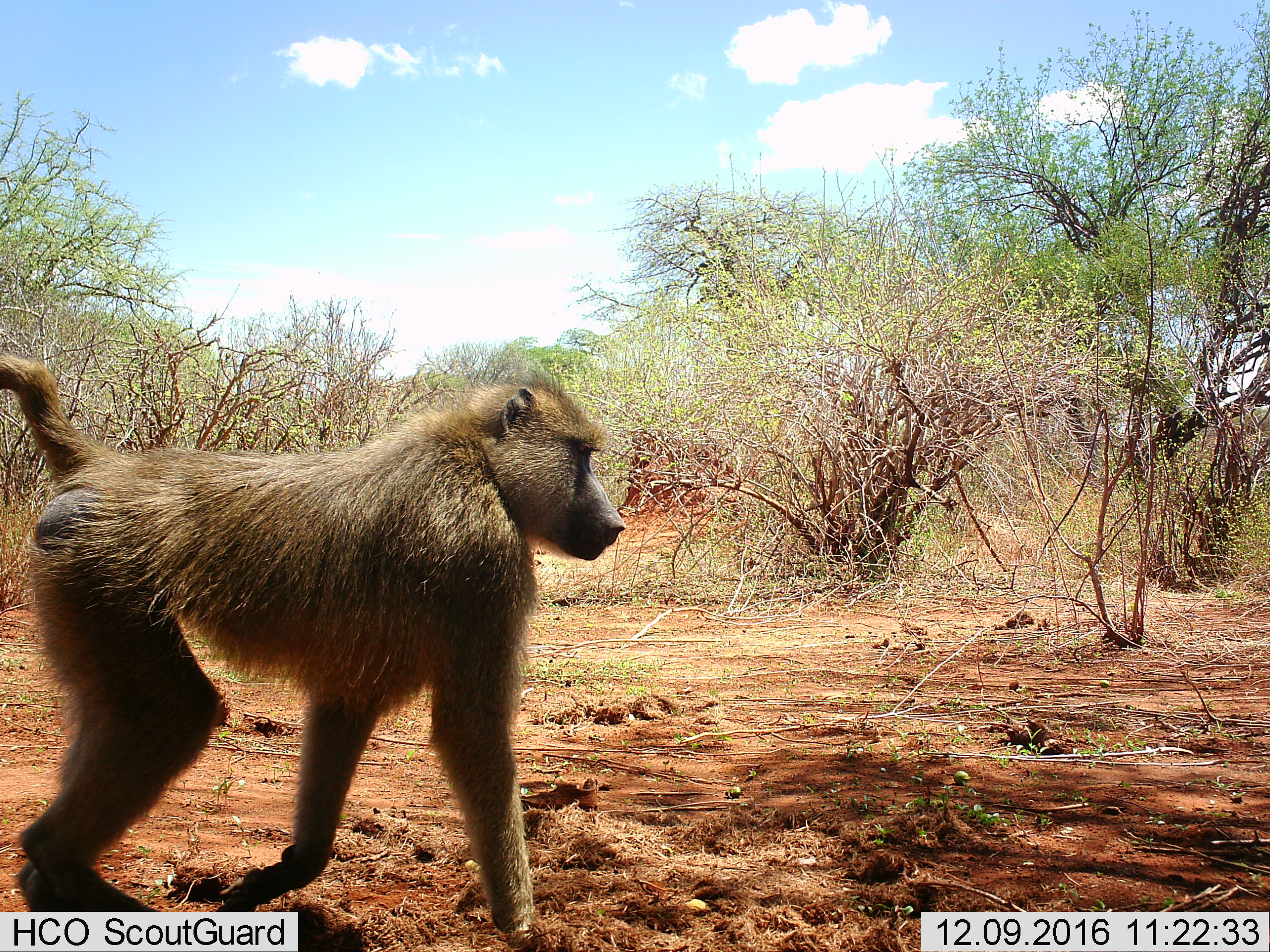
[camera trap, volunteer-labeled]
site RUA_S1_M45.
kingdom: Animalia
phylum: Chordata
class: Mammalia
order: Primates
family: Cercopithecidae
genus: Papio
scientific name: Papio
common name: baboon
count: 1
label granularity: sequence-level